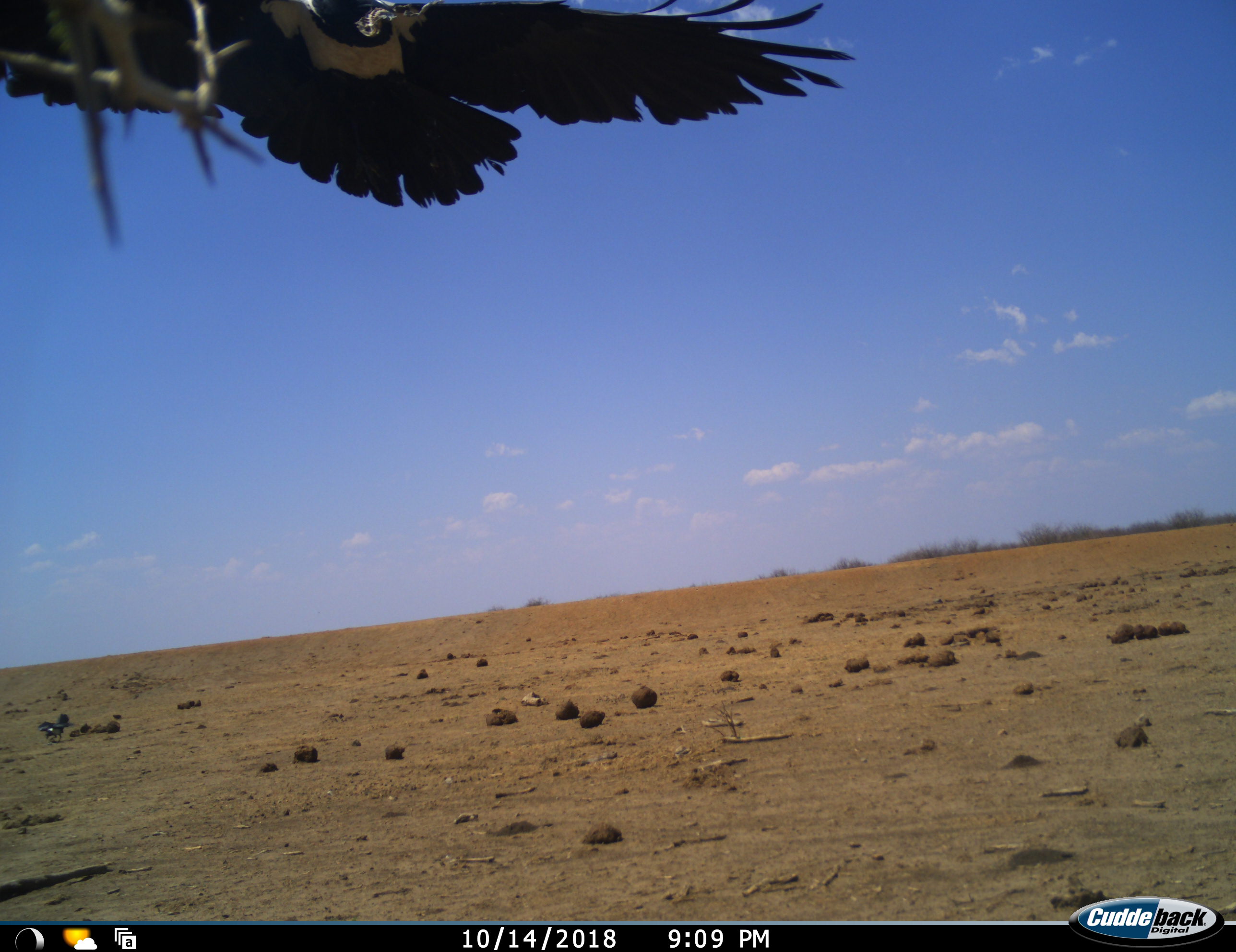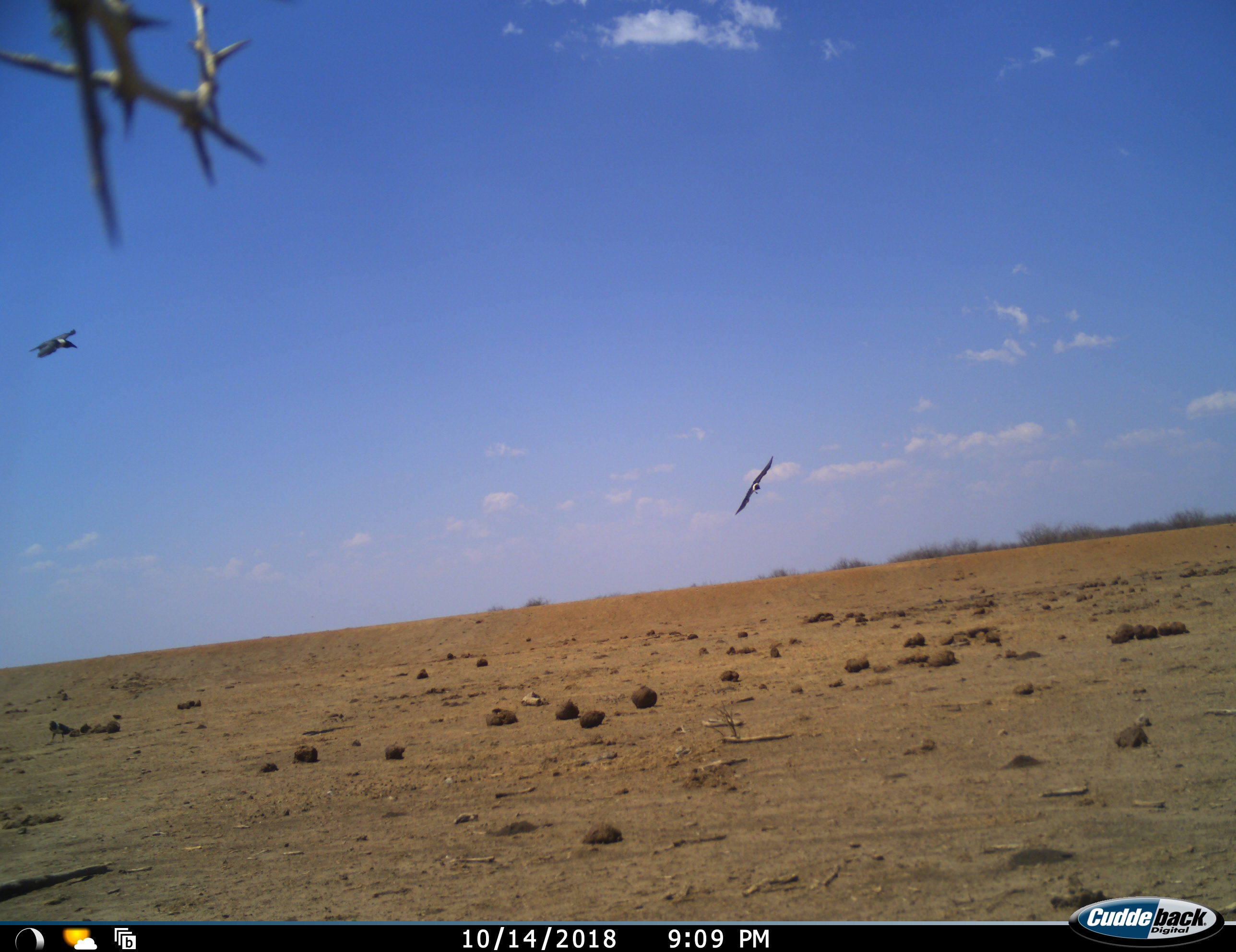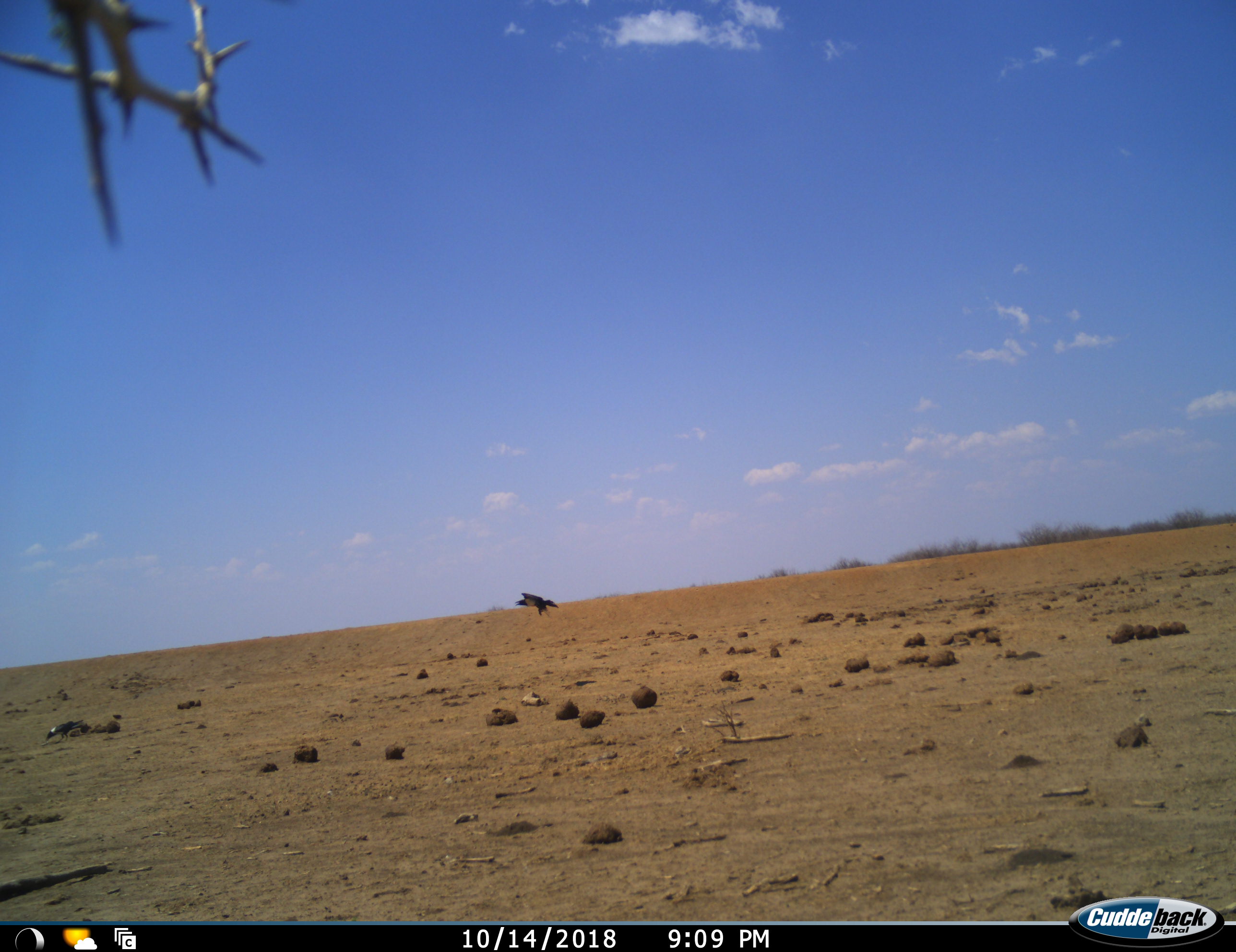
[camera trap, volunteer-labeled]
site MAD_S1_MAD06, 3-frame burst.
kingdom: Animalia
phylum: Chordata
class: Aves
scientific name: Aves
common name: bird of prey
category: birdofprey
Birdofprey (bird of prey) (Aves), count 3. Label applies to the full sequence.